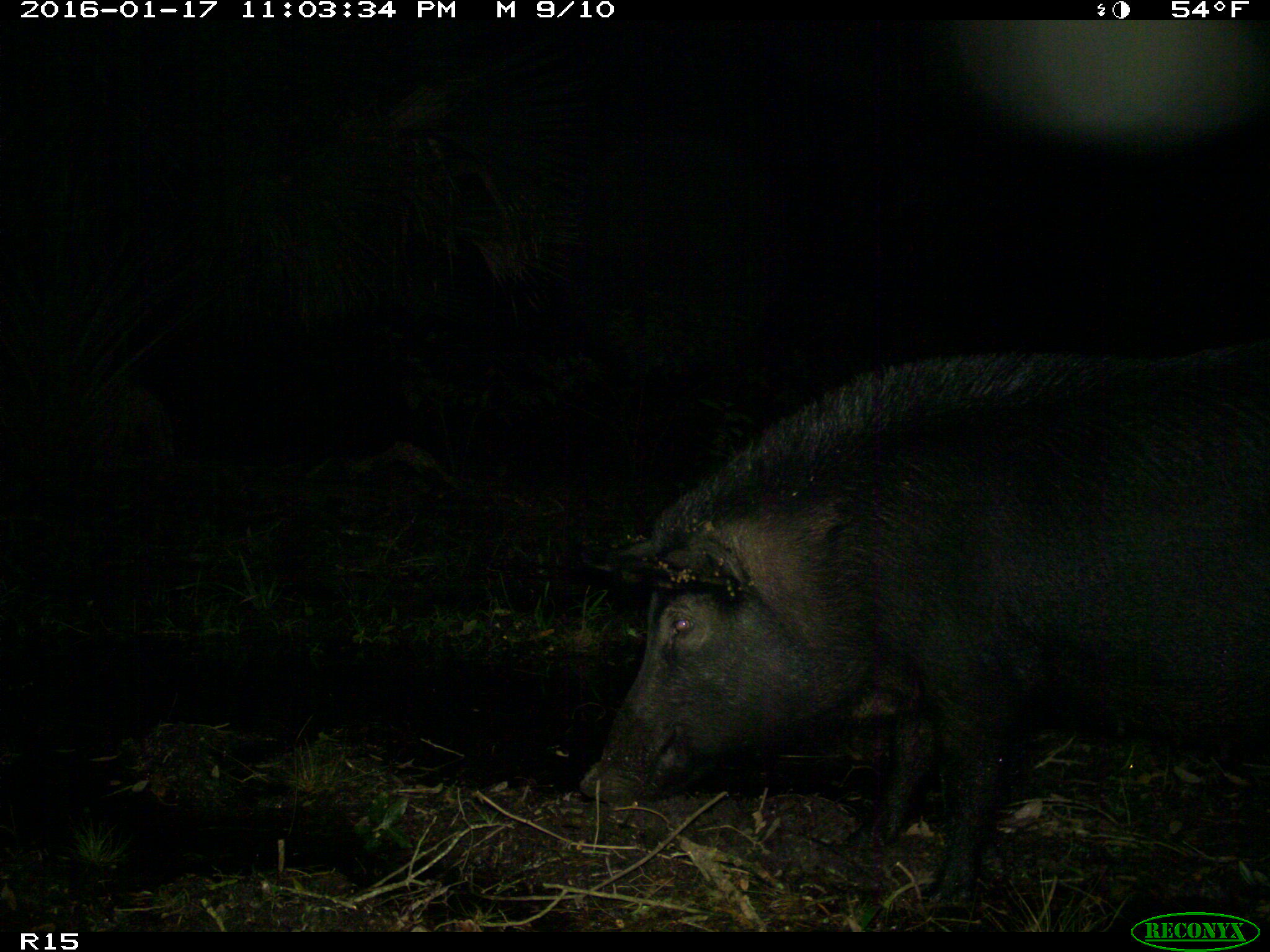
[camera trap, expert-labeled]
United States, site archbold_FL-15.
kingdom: Animalia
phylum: Chordata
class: Mammalia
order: Artiodactyla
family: Suidae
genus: Sus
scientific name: Sus scrofa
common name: wild boar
Sus scrofa (wild boar).